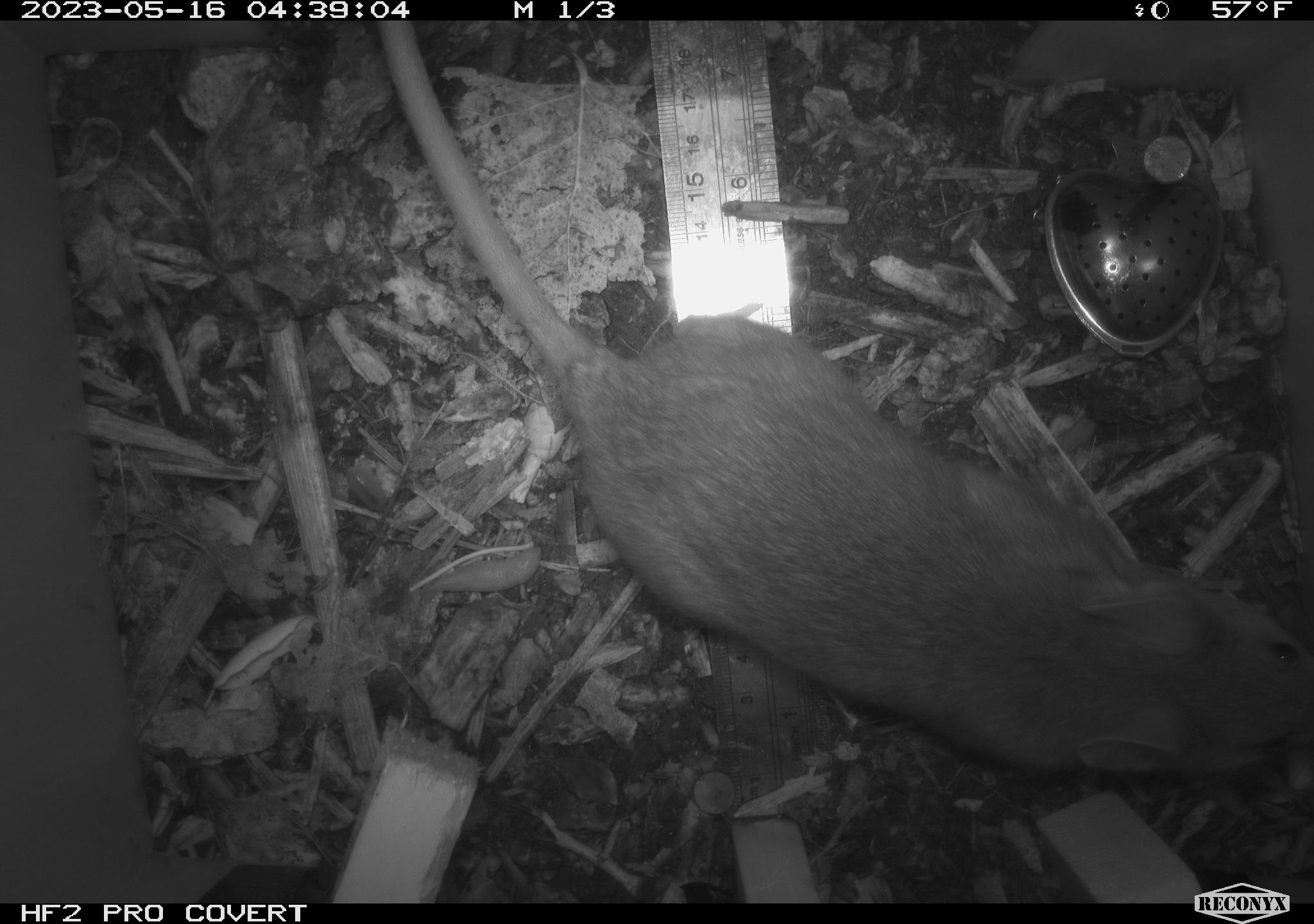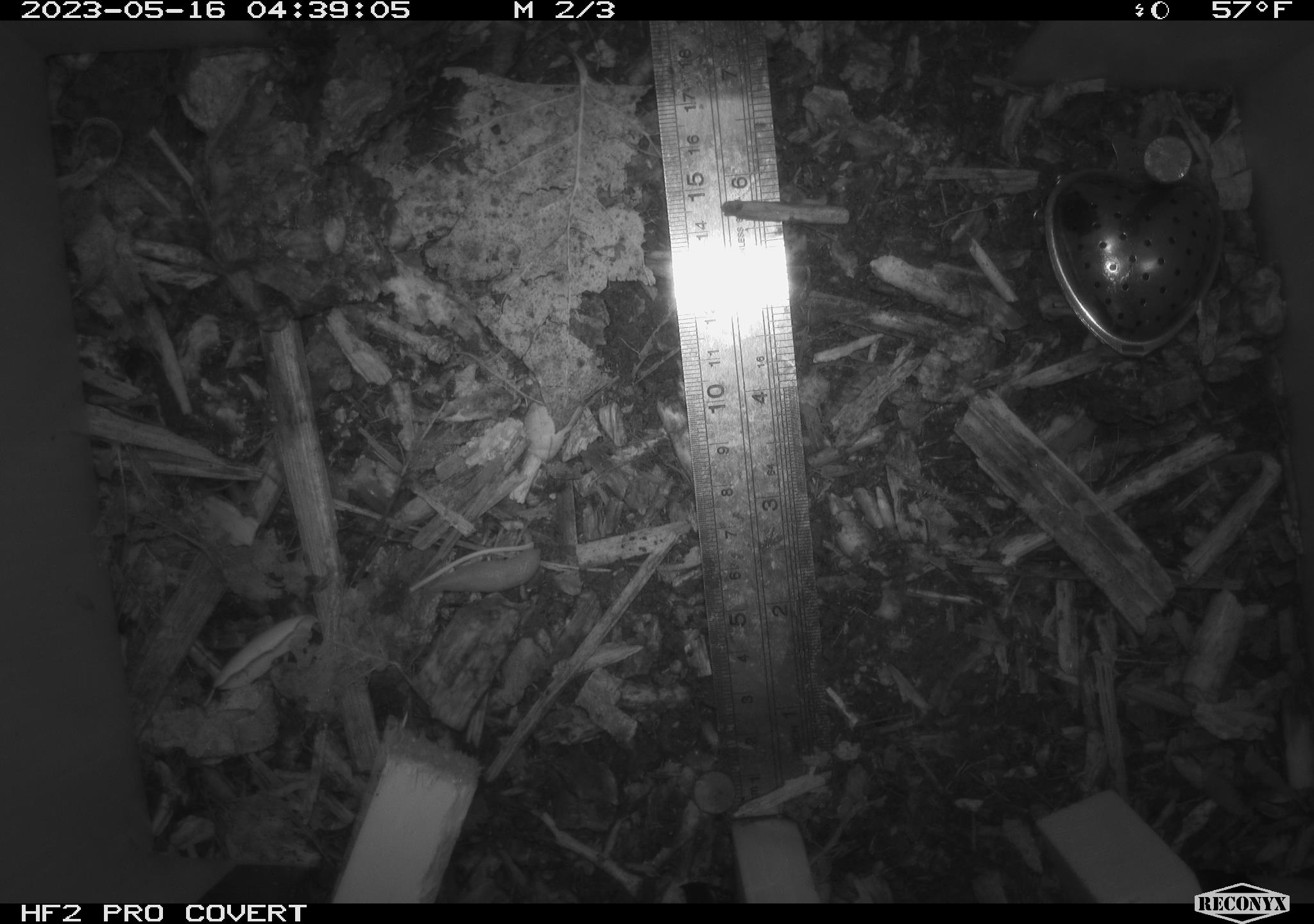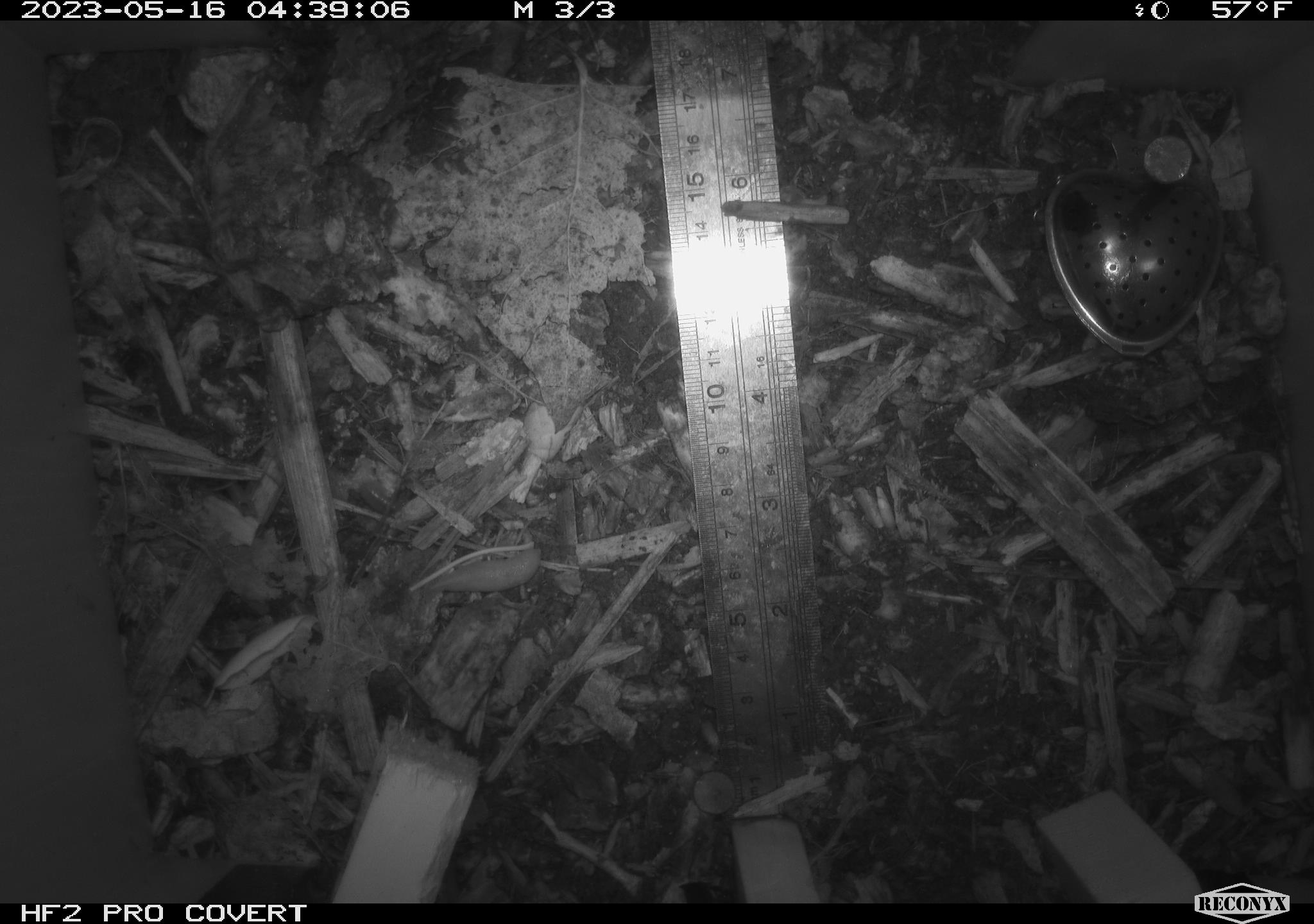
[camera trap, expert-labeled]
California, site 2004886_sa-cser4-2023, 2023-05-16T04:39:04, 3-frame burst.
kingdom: Animalia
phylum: Chordata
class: Mammalia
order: Rodentia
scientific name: Rodentia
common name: woodrat or rat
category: woodrat or rat species